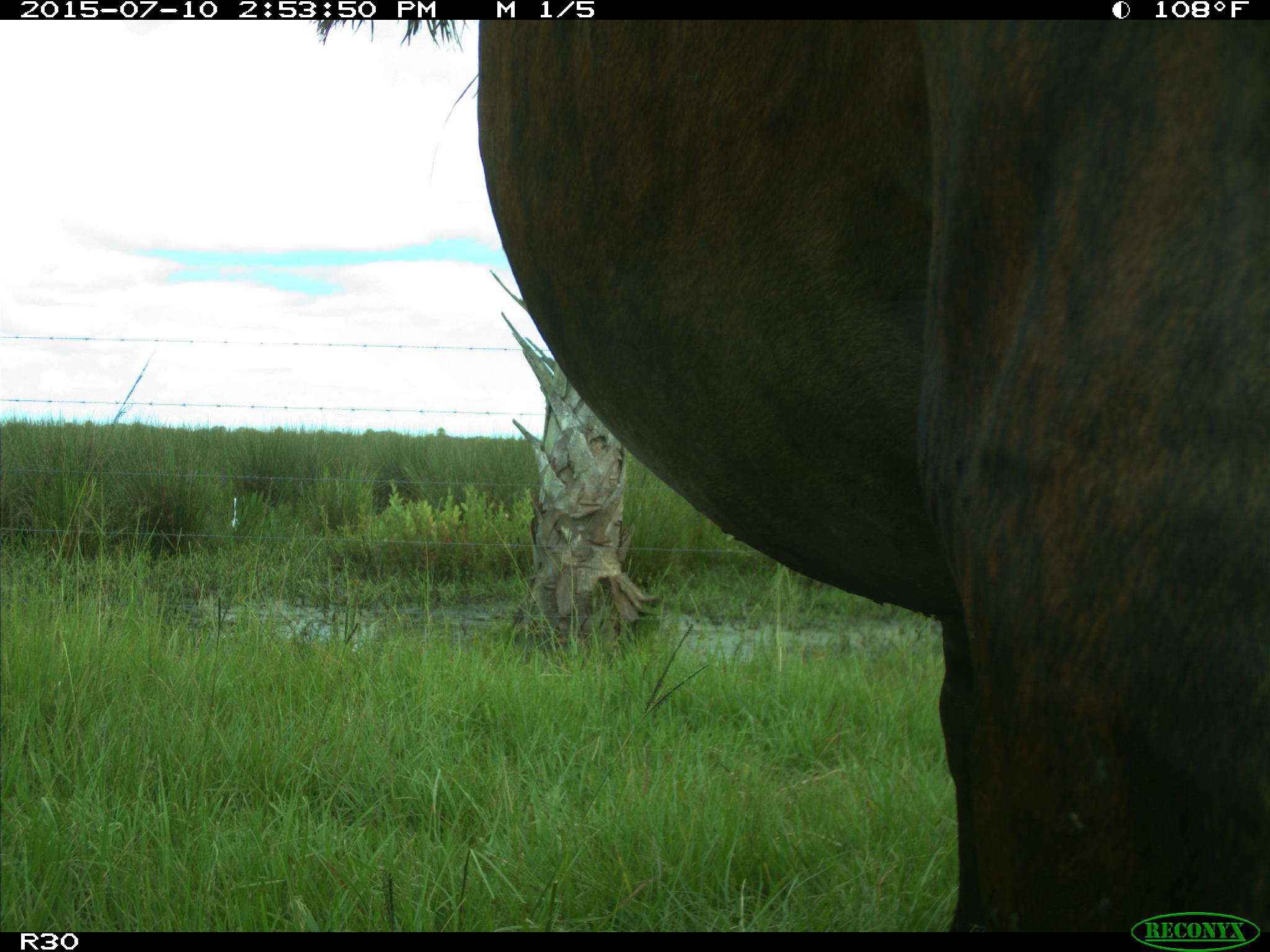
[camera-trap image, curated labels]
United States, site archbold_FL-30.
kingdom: Animalia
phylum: Chordata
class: Mammalia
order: Artiodactyla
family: Bovidae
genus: Bos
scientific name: Bos taurus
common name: domestic cow